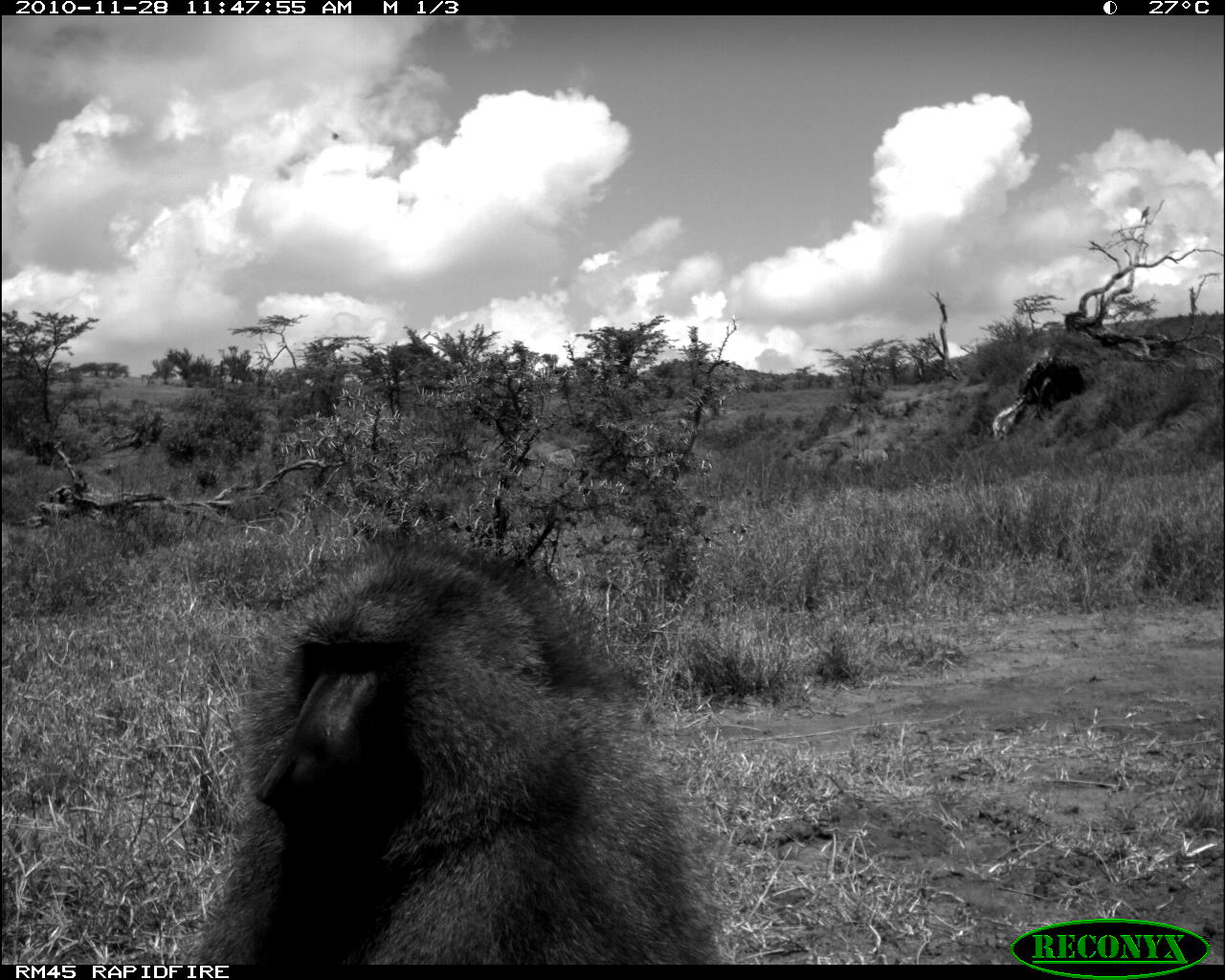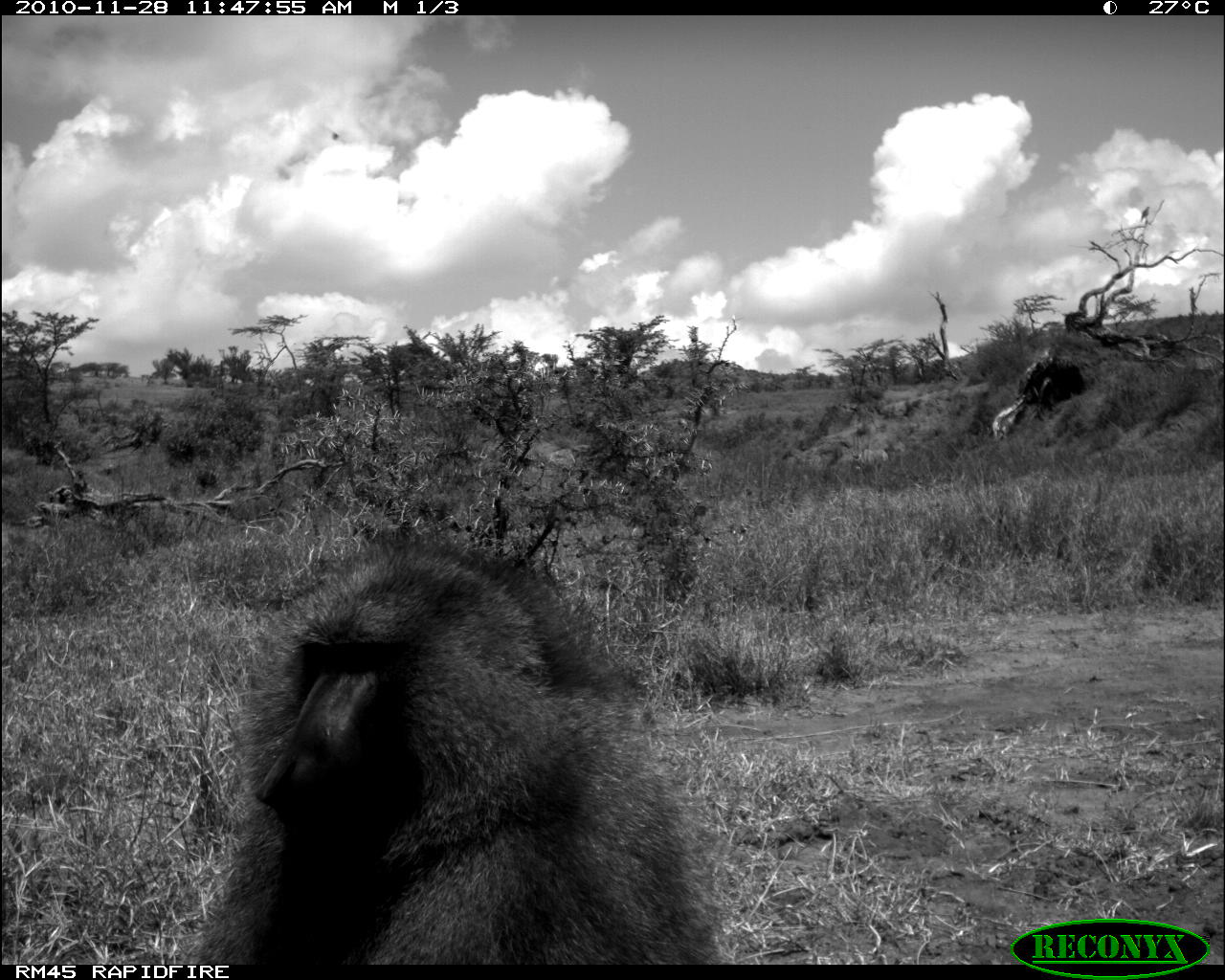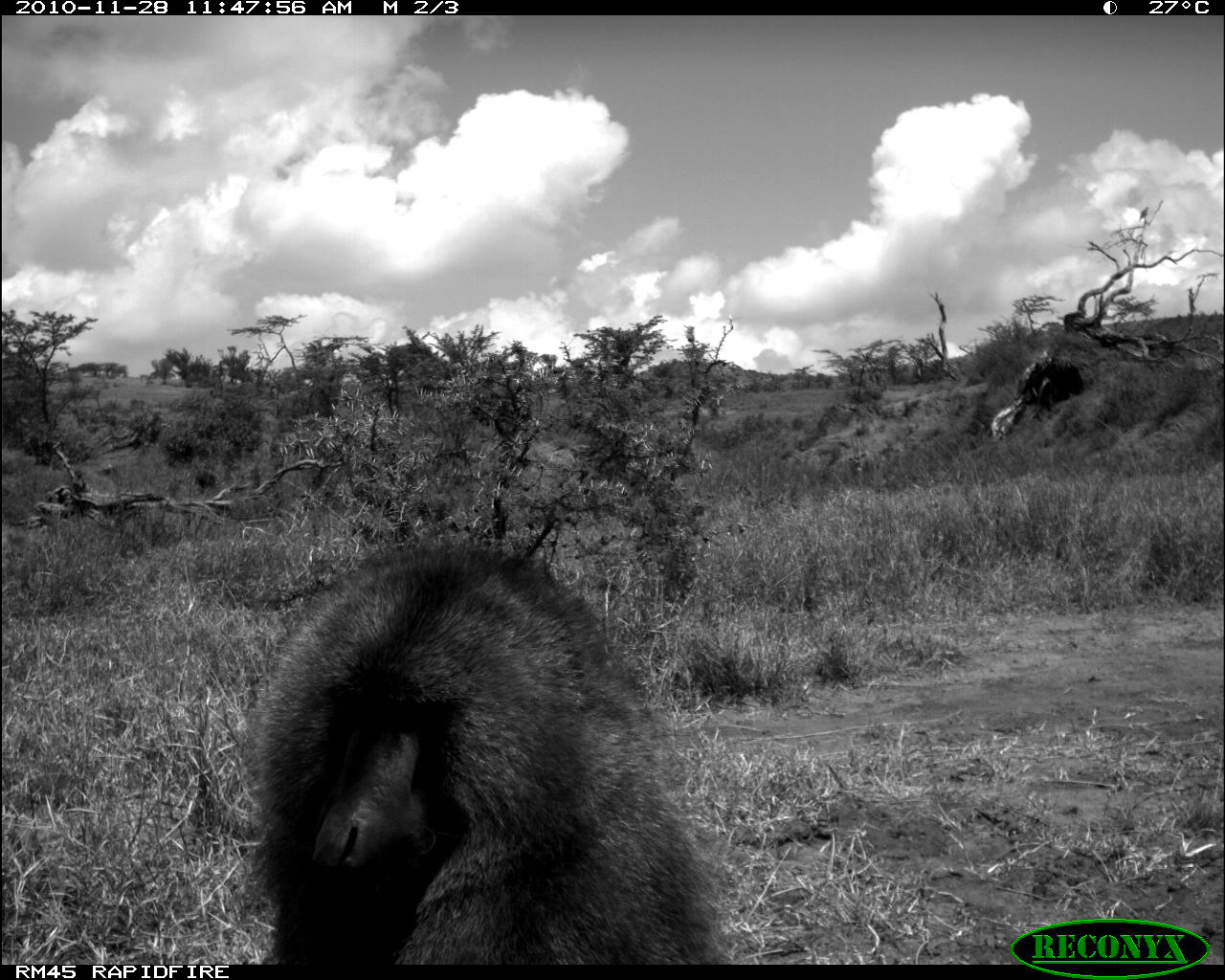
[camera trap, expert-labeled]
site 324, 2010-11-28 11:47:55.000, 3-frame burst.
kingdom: Animalia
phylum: Chordata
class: Mammalia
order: Primates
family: Cercopithecidae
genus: Papio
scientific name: Papio anubis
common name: olive baboon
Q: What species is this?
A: Papio anubis (olive baboon).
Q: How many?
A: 1.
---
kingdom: Animalia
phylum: Chordata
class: Mammalia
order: Artiodactyla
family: Bovidae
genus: Oryx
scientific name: Oryx beisa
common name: east african oryx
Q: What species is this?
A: Oryx beisa (east african oryx).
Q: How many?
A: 1.